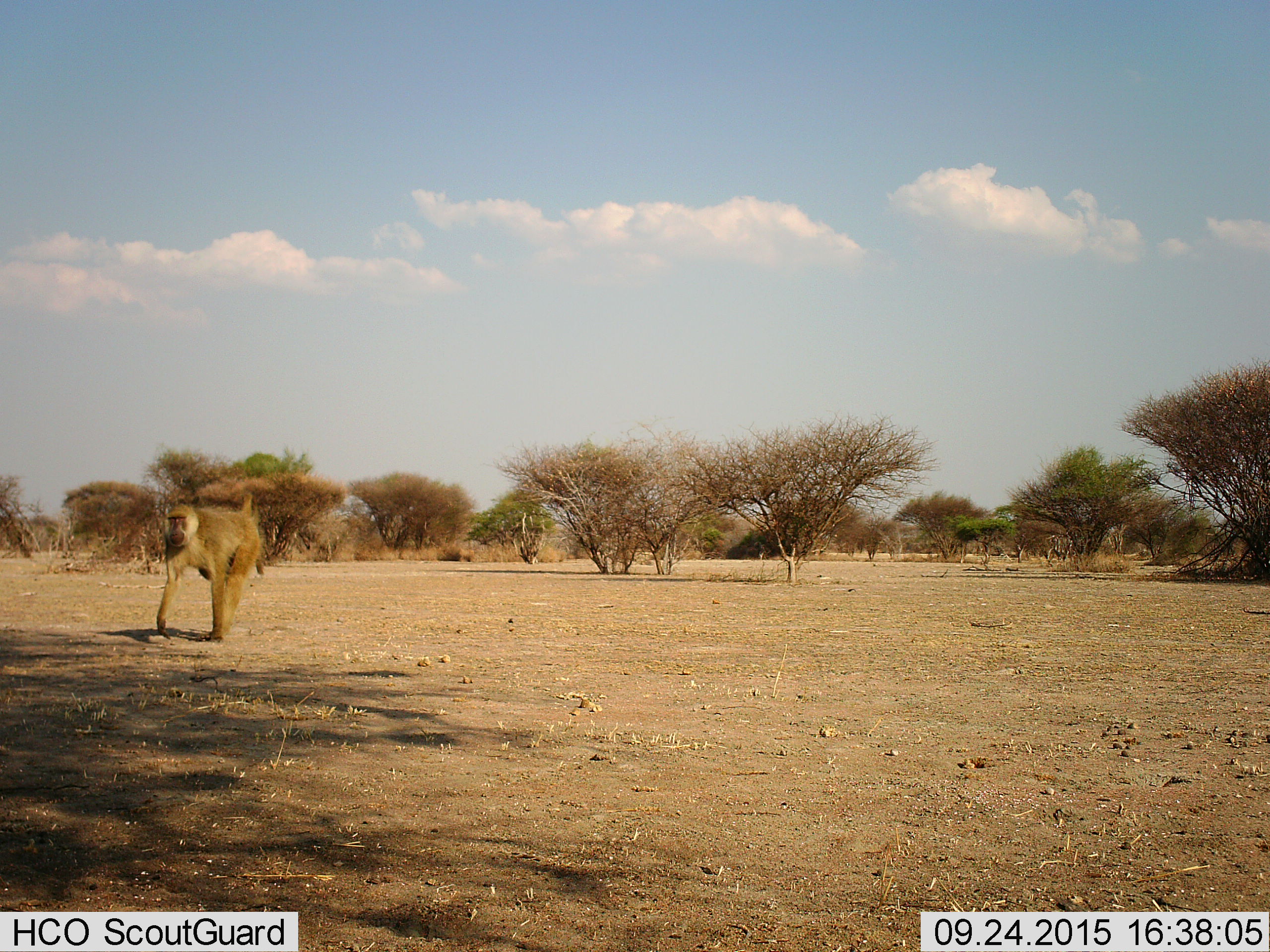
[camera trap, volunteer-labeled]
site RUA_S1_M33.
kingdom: Animalia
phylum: Chordata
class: Mammalia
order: Primates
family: Cercopithecidae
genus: Papio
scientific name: Papio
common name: baboon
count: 1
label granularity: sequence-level